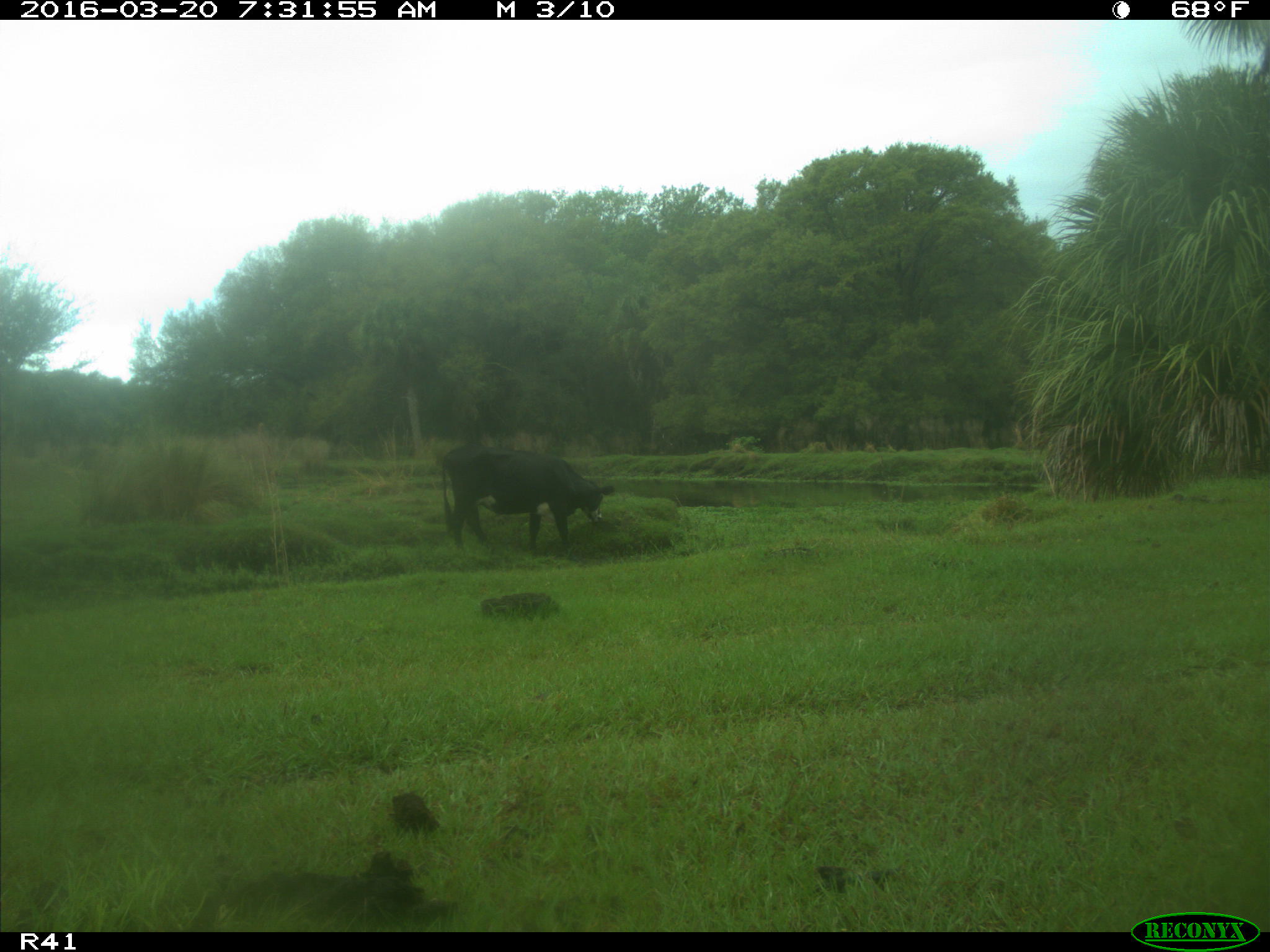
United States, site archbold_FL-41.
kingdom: Animalia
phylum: Chordata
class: Mammalia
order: Artiodactyla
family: Bovidae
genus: Bos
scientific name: Bos taurus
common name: domestic cow